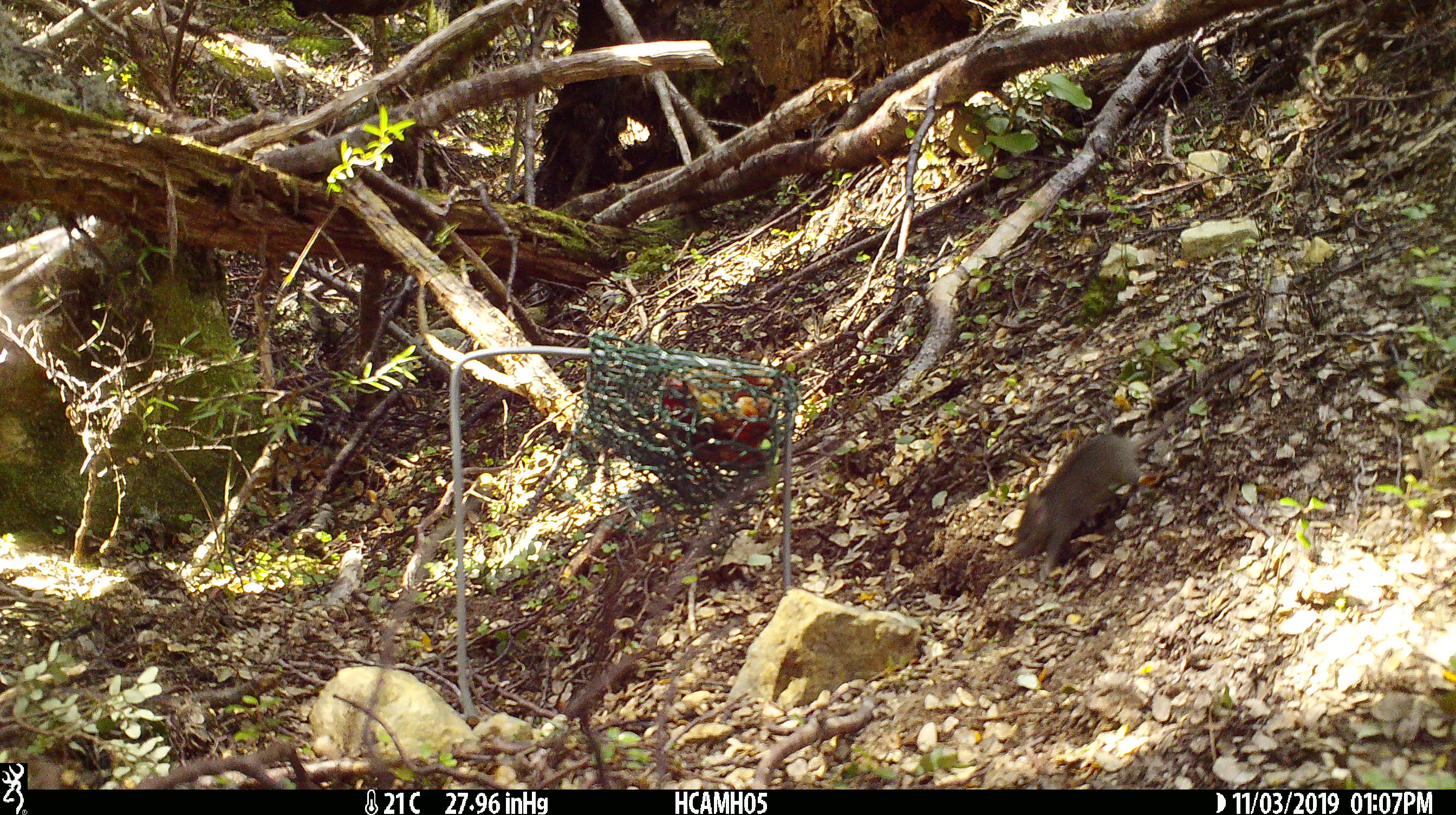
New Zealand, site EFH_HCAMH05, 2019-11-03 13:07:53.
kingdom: Animalia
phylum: Chordata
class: Mammalia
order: Rodentia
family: Muridae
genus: Mus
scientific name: Mus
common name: mouse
Mouse (Mus).